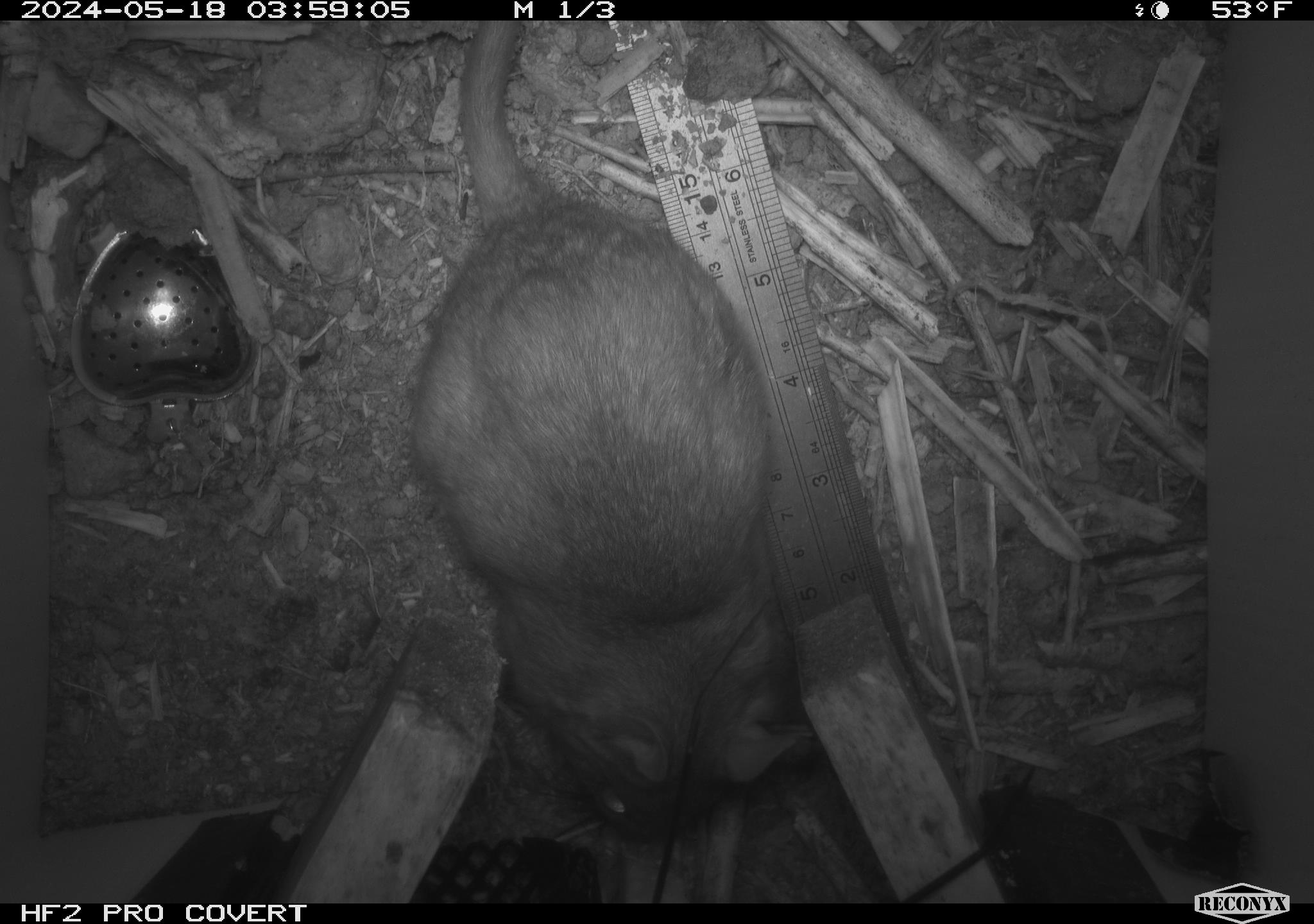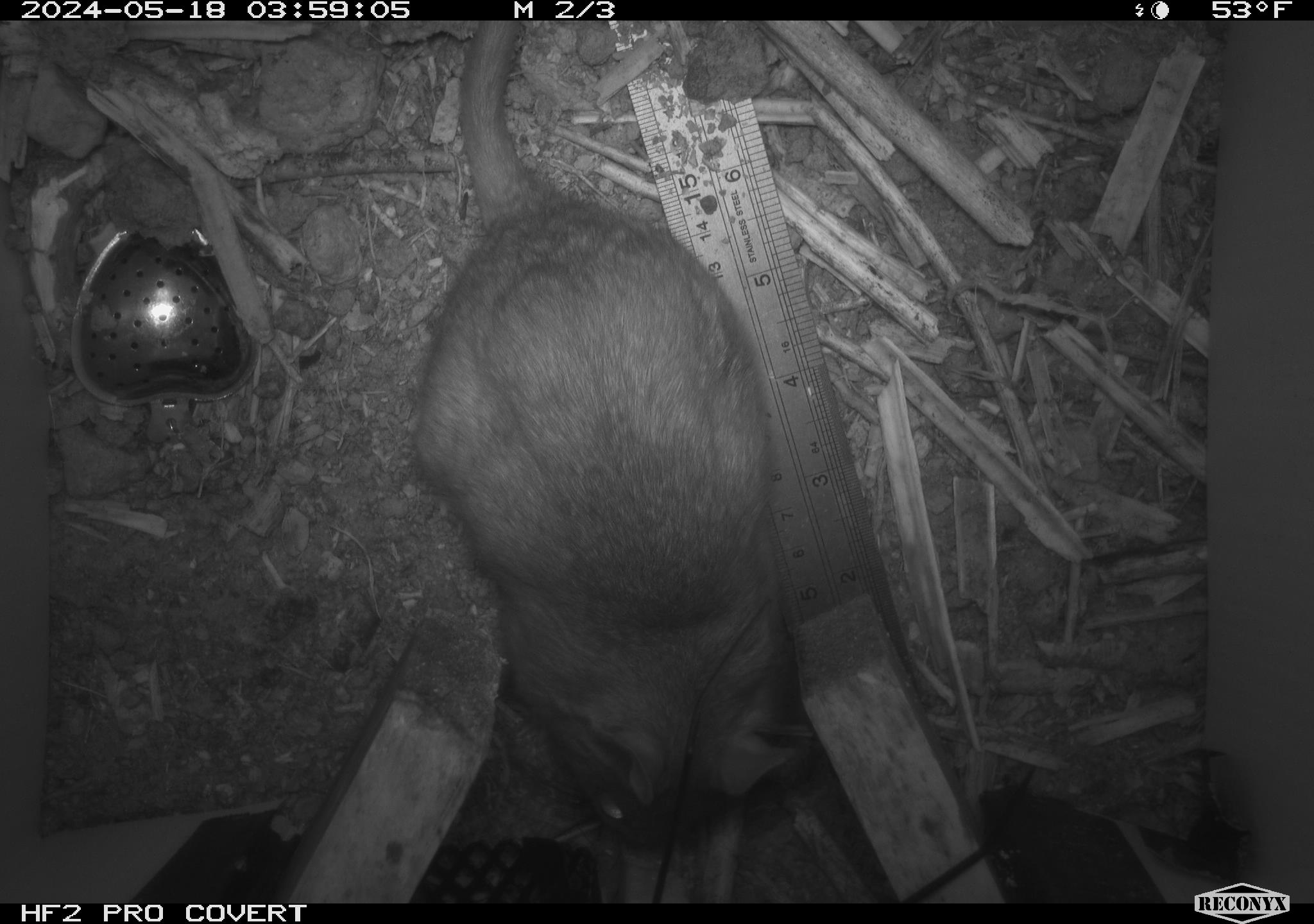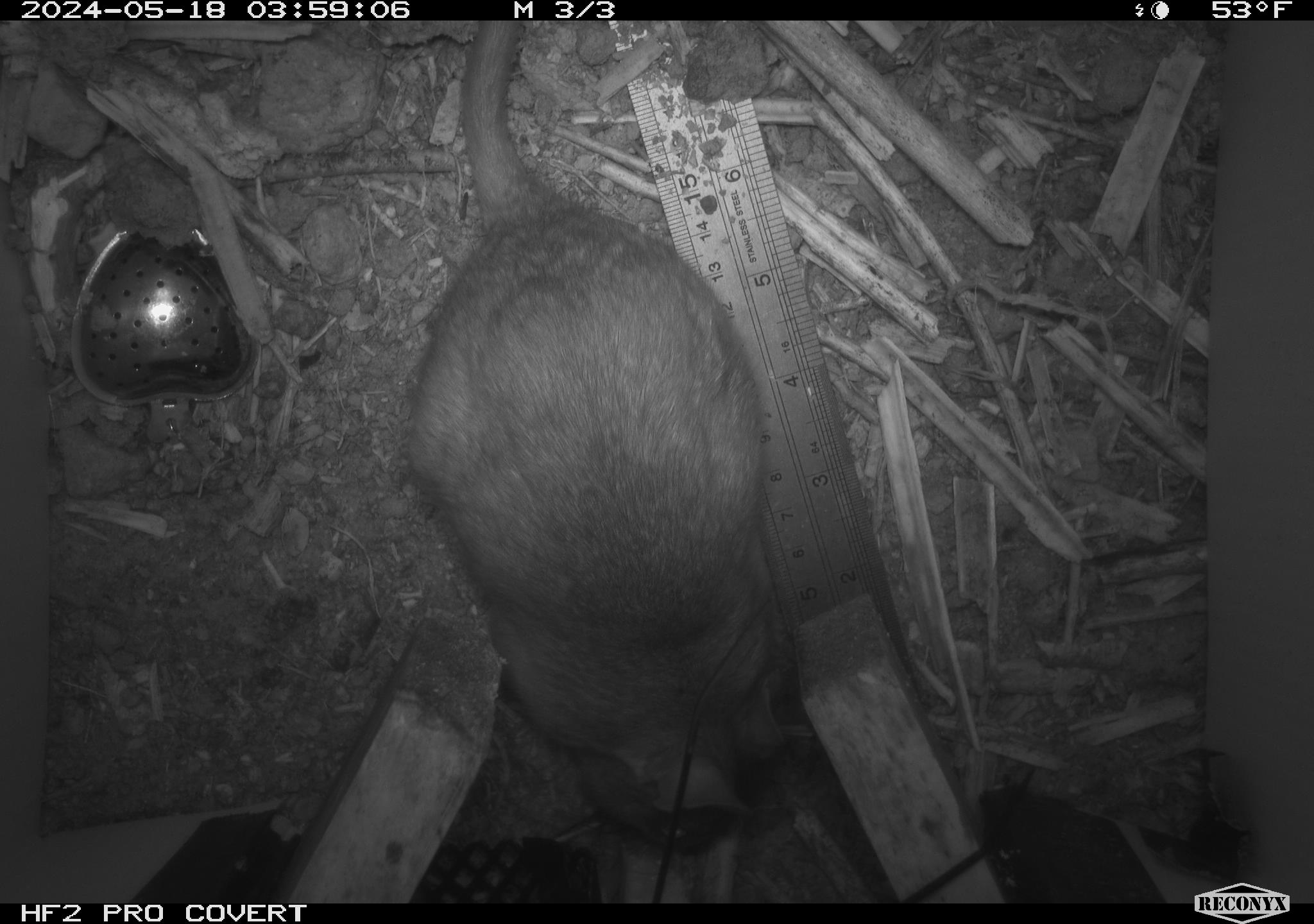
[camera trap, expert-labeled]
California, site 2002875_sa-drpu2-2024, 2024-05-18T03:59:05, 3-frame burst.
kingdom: Animalia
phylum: Chordata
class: Mammalia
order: Rodentia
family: Cricetidae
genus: Neotoma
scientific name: Neotoma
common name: pack rat or woodrat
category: neotoma species